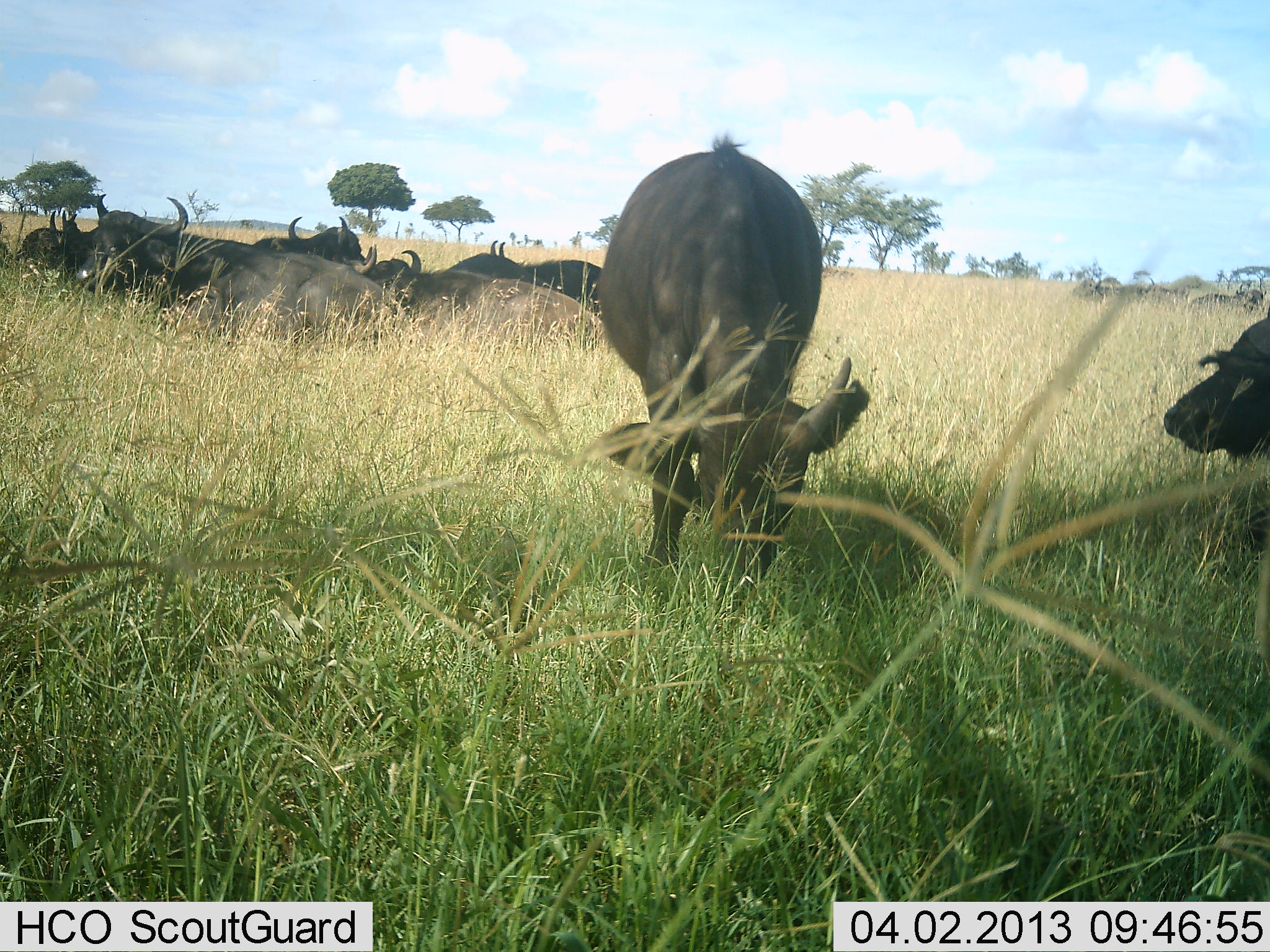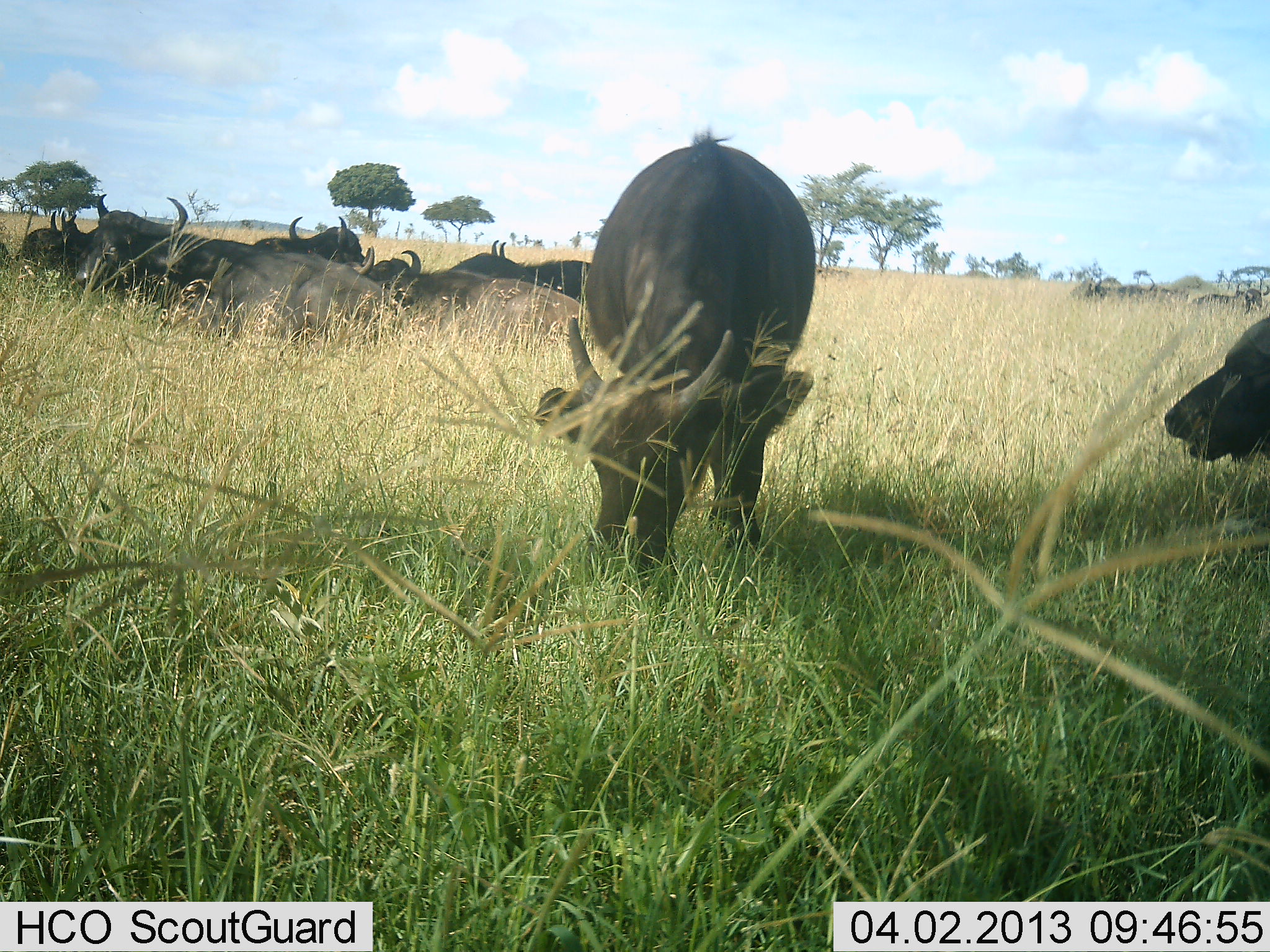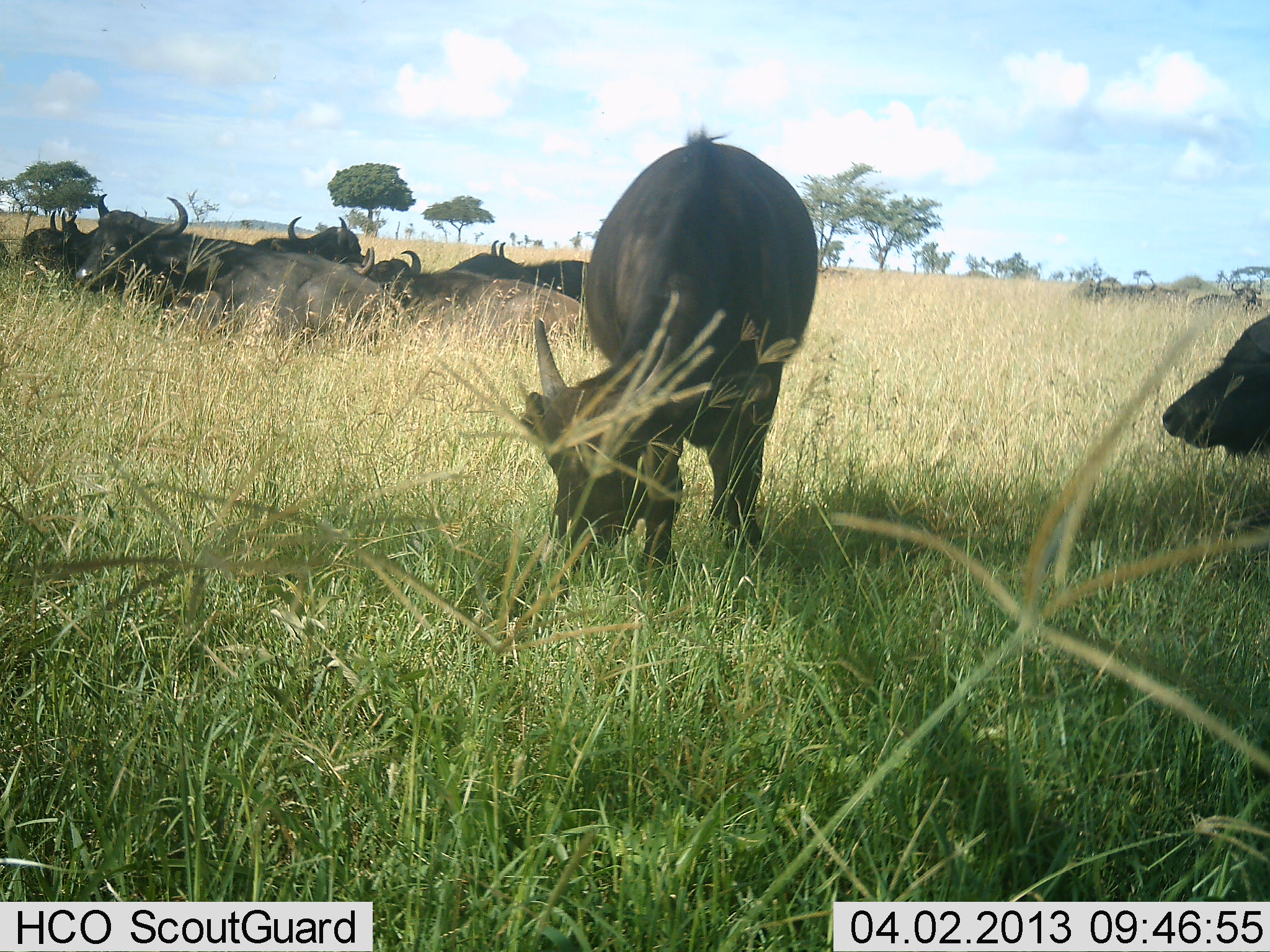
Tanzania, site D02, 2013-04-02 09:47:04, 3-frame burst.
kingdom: Animalia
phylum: Chordata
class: Mammalia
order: Artiodactyla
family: Bovidae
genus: Syncerus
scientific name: Syncerus caffer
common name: cape buffalo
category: buffalo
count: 9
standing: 48%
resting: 88%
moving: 0%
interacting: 4%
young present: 12%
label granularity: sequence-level